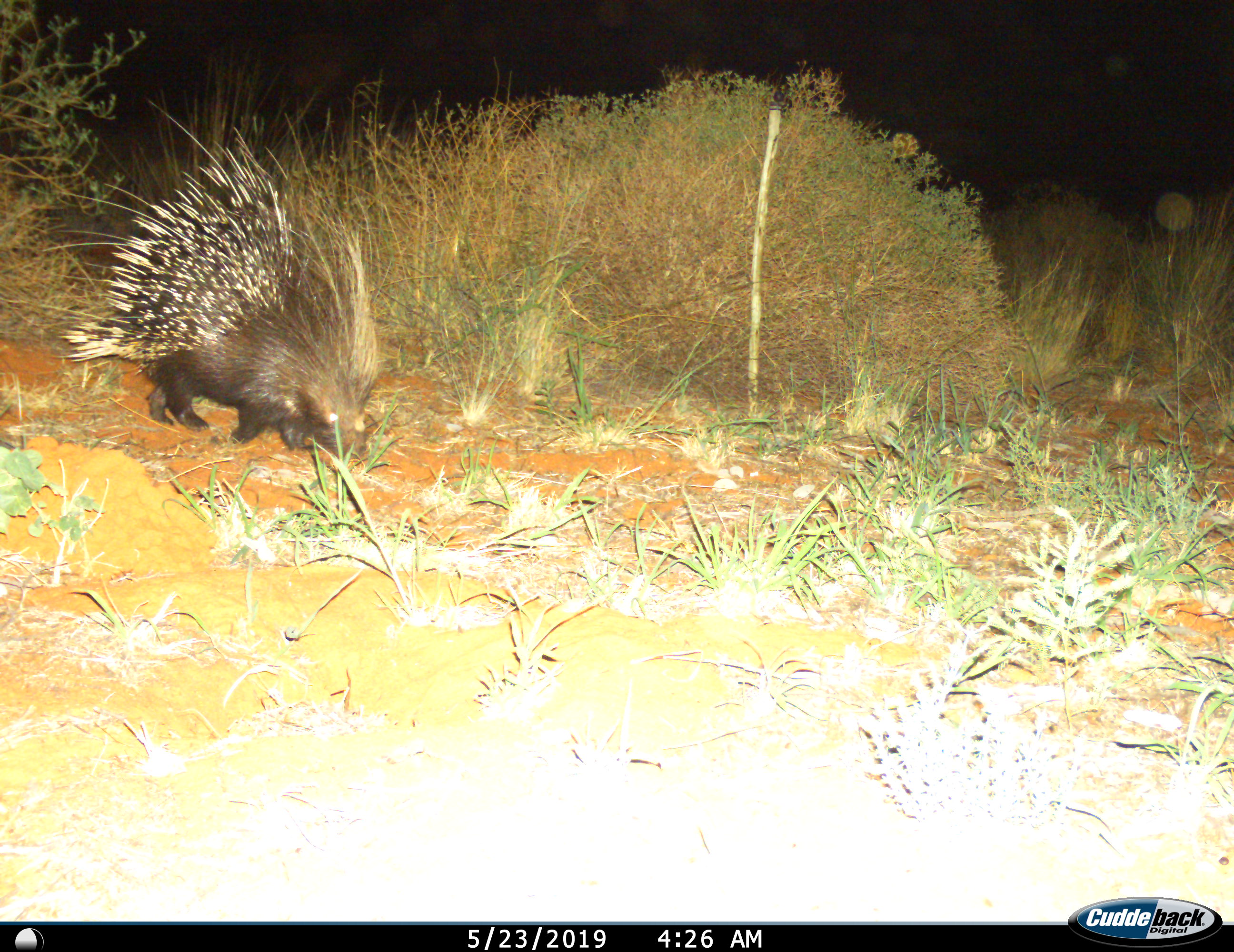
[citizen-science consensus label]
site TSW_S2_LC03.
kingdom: Animalia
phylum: Chordata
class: Mammalia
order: Rodentia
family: Hystricidae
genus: Hystrix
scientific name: Hystrix cristata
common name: crested porcupine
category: porcupine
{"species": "porcupine (crested porcupine) (Hystrix cristata)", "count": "1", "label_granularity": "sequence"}